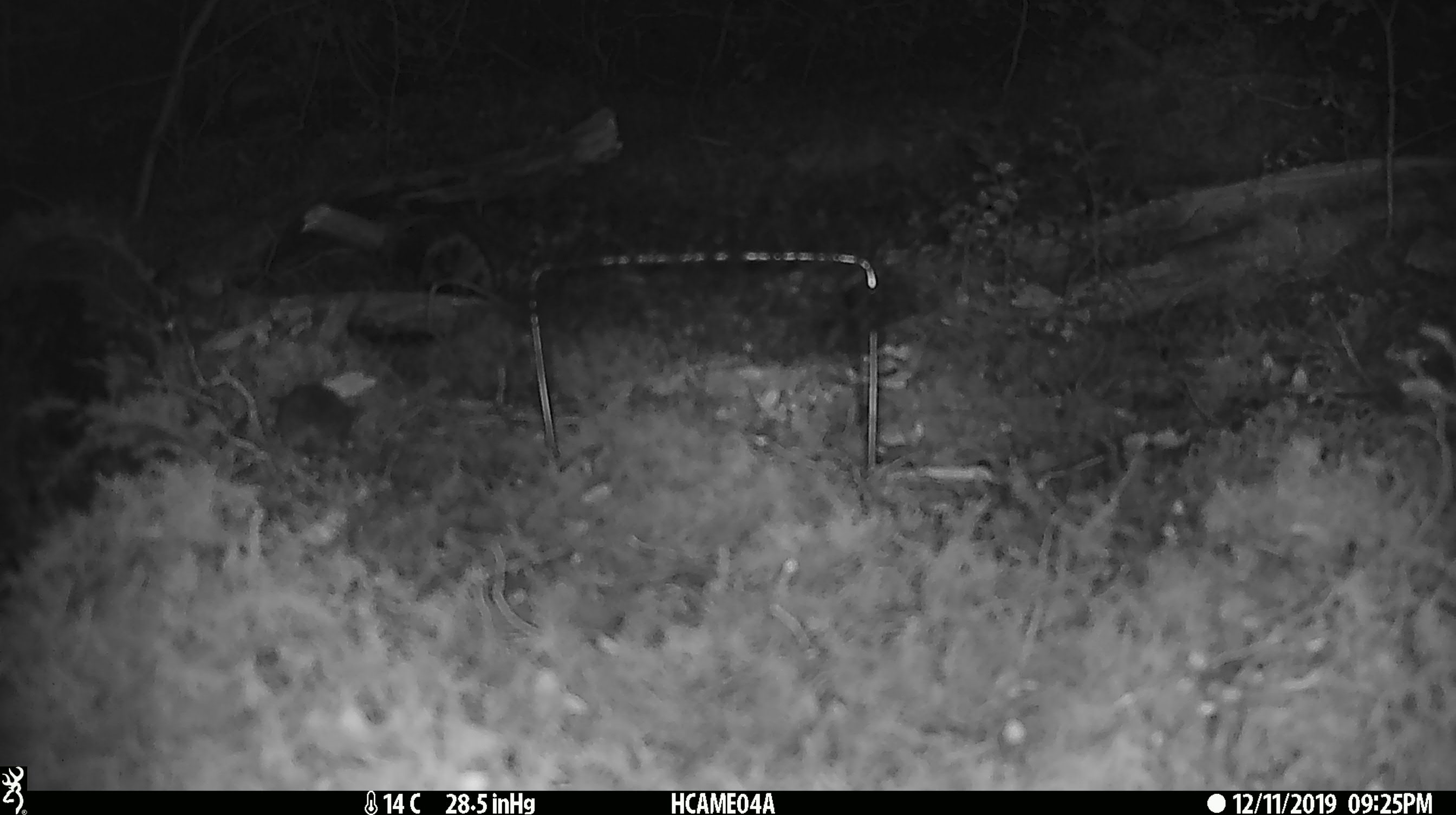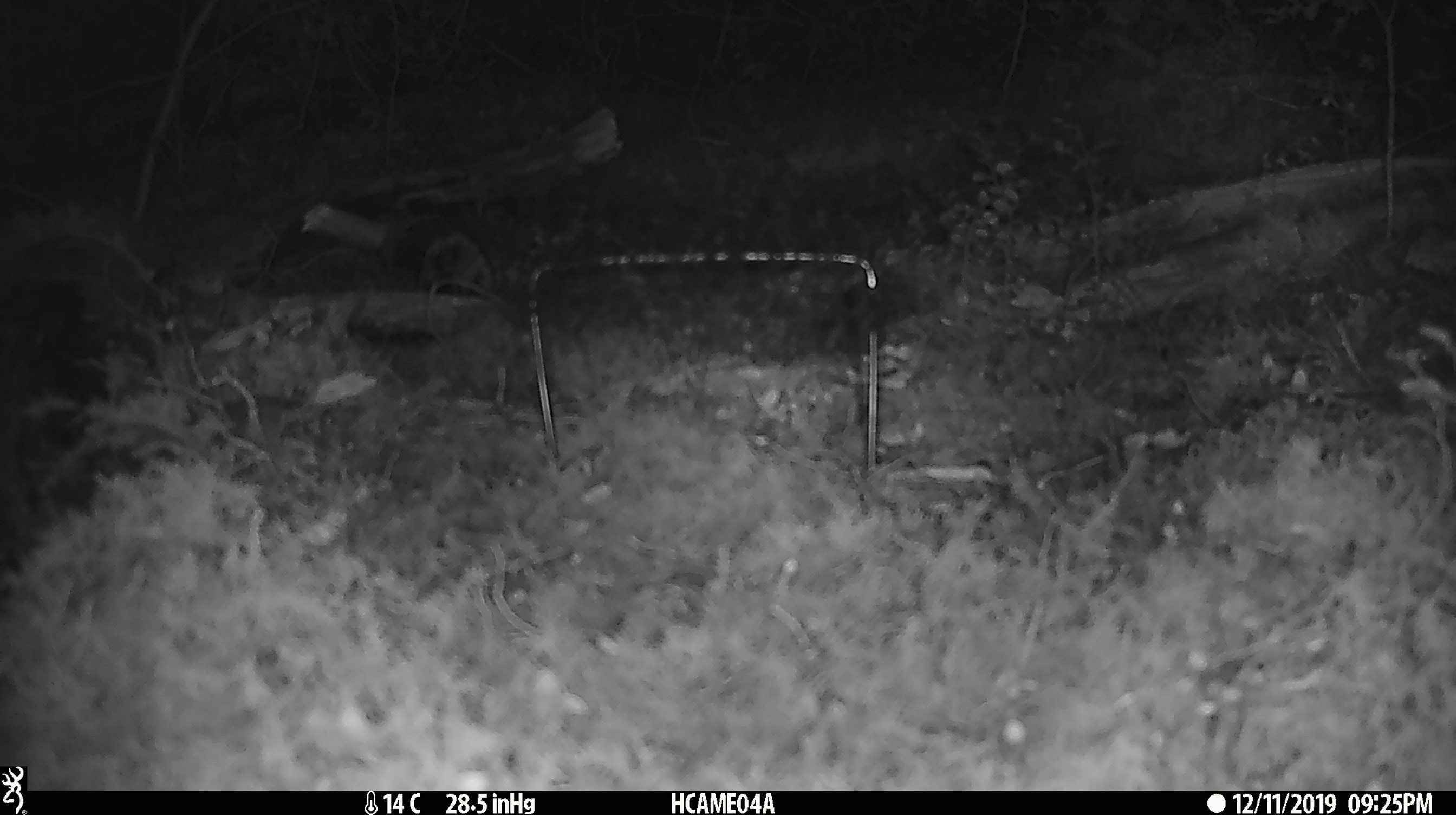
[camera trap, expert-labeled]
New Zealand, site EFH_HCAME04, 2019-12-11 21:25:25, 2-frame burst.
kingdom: Animalia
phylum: Chordata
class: Mammalia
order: Rodentia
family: Muridae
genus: Mus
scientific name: Mus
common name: mouse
Mouse (Mus).